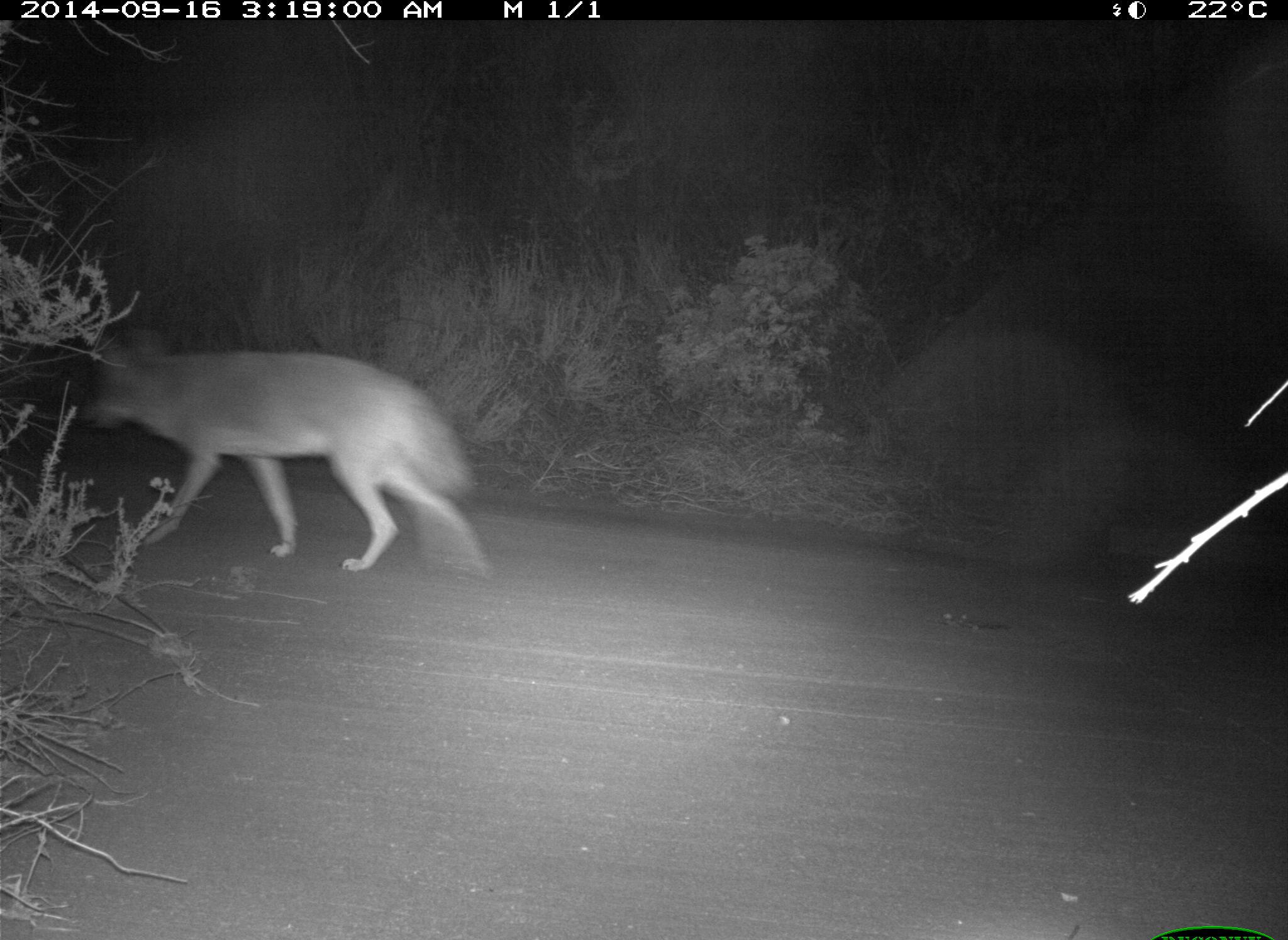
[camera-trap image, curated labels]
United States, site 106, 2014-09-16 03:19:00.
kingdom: Animalia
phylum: Chordata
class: Mammalia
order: Carnivora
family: Canidae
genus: Canis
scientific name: Canis latrans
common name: coyote